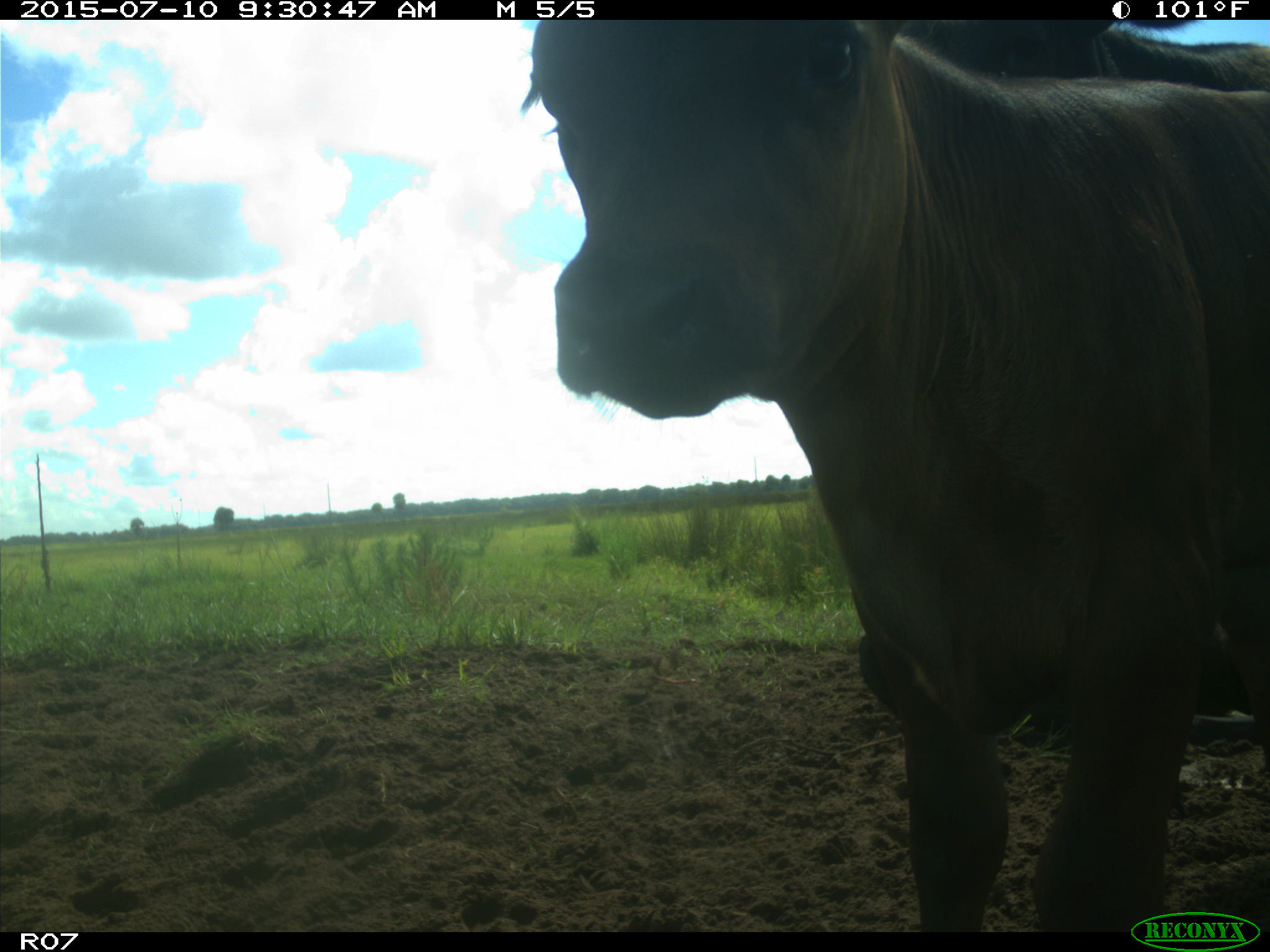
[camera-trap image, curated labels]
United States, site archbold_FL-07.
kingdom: Animalia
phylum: Chordata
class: Mammalia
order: Artiodactyla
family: Bovidae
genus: Bos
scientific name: Bos taurus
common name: domestic cow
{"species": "Bos taurus (domestic cow)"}